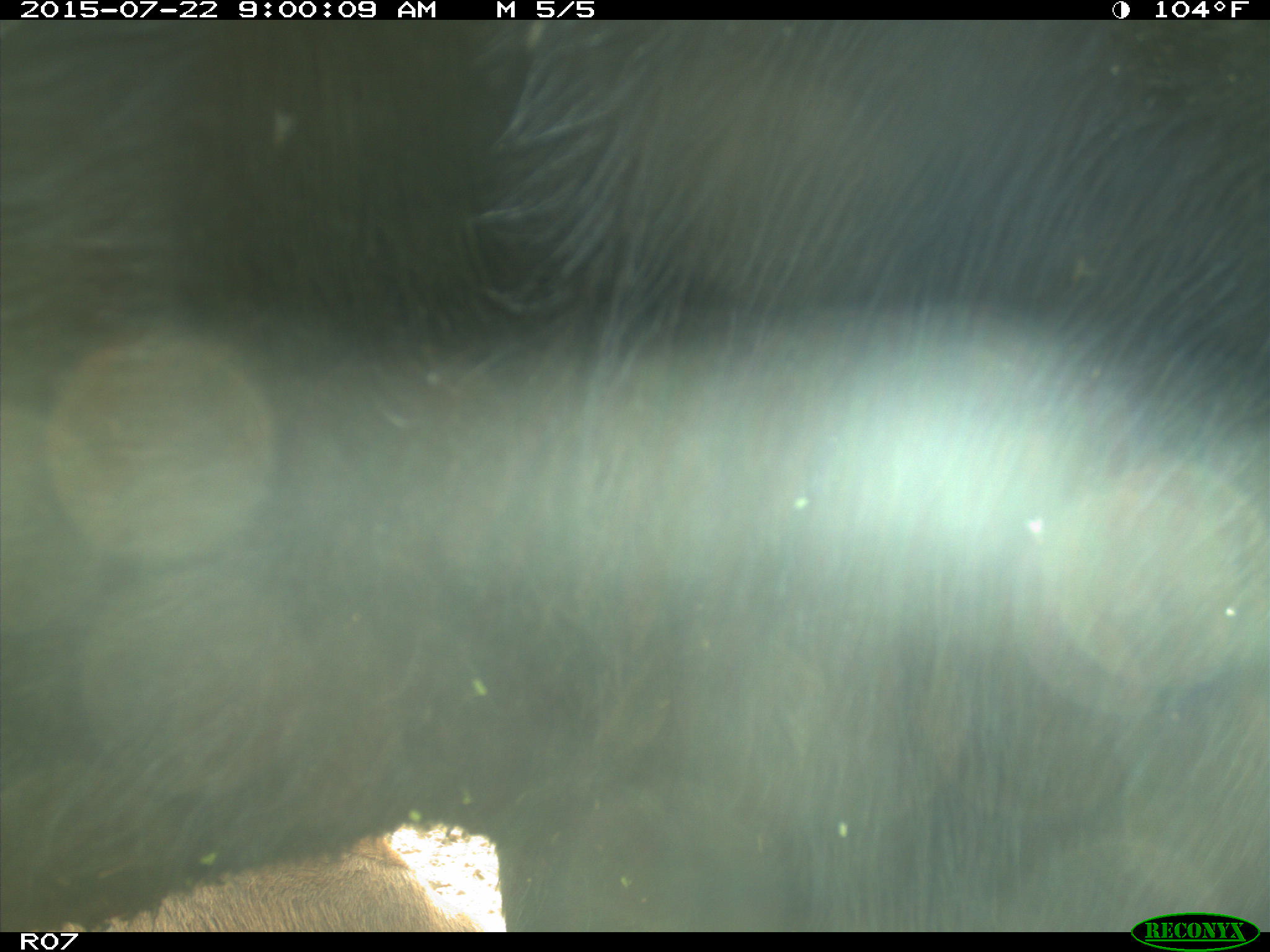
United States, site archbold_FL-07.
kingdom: Animalia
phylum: Chordata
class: Mammalia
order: Artiodactyla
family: Suidae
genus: Sus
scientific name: Sus scrofa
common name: wild boar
Sus scrofa (wild boar).